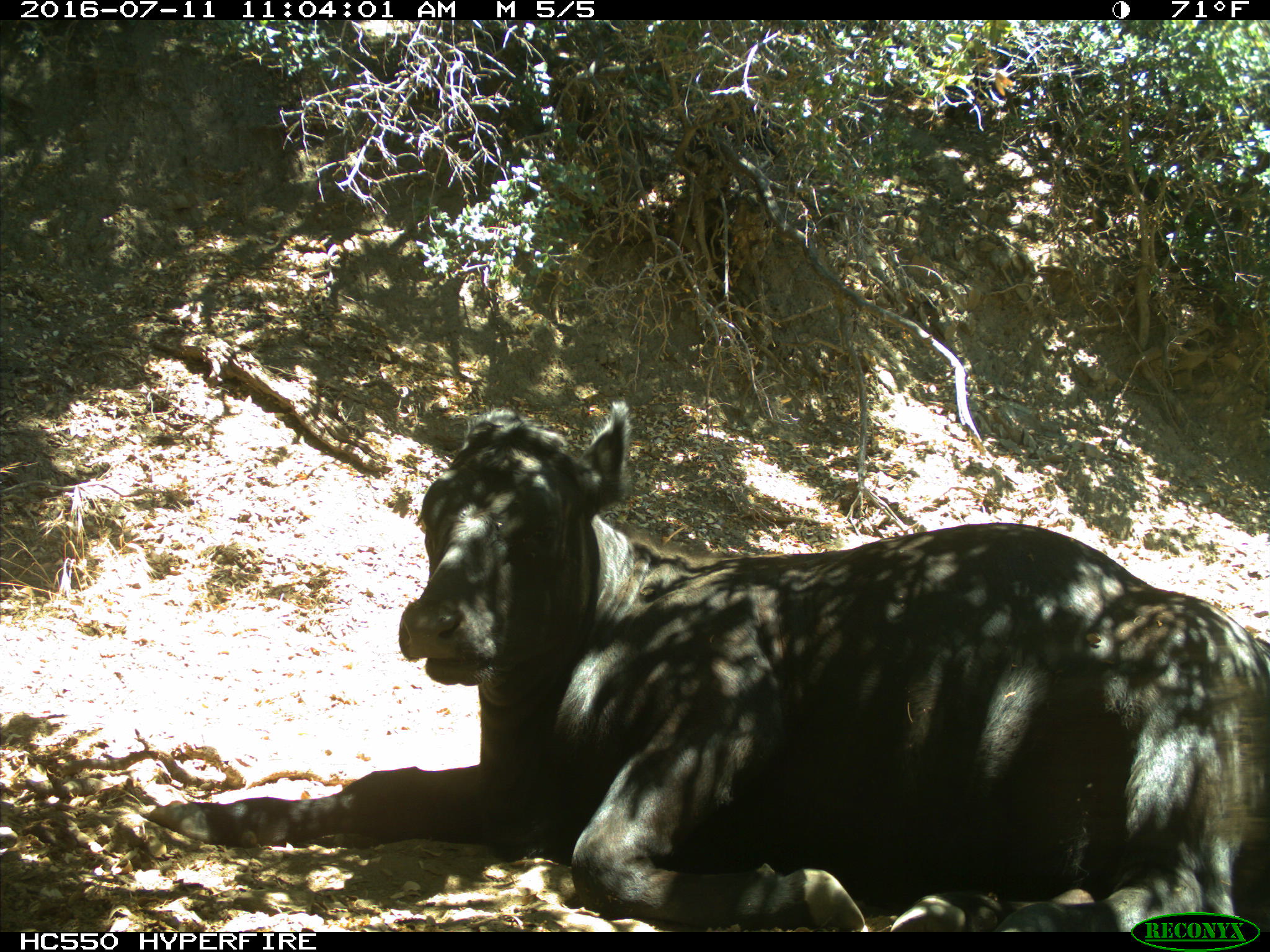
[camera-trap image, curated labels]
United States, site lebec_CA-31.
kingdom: Animalia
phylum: Chordata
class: Mammalia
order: Artiodactyla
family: Bovidae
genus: Bos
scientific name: Bos taurus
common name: domestic cow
Bos taurus (domestic cow).